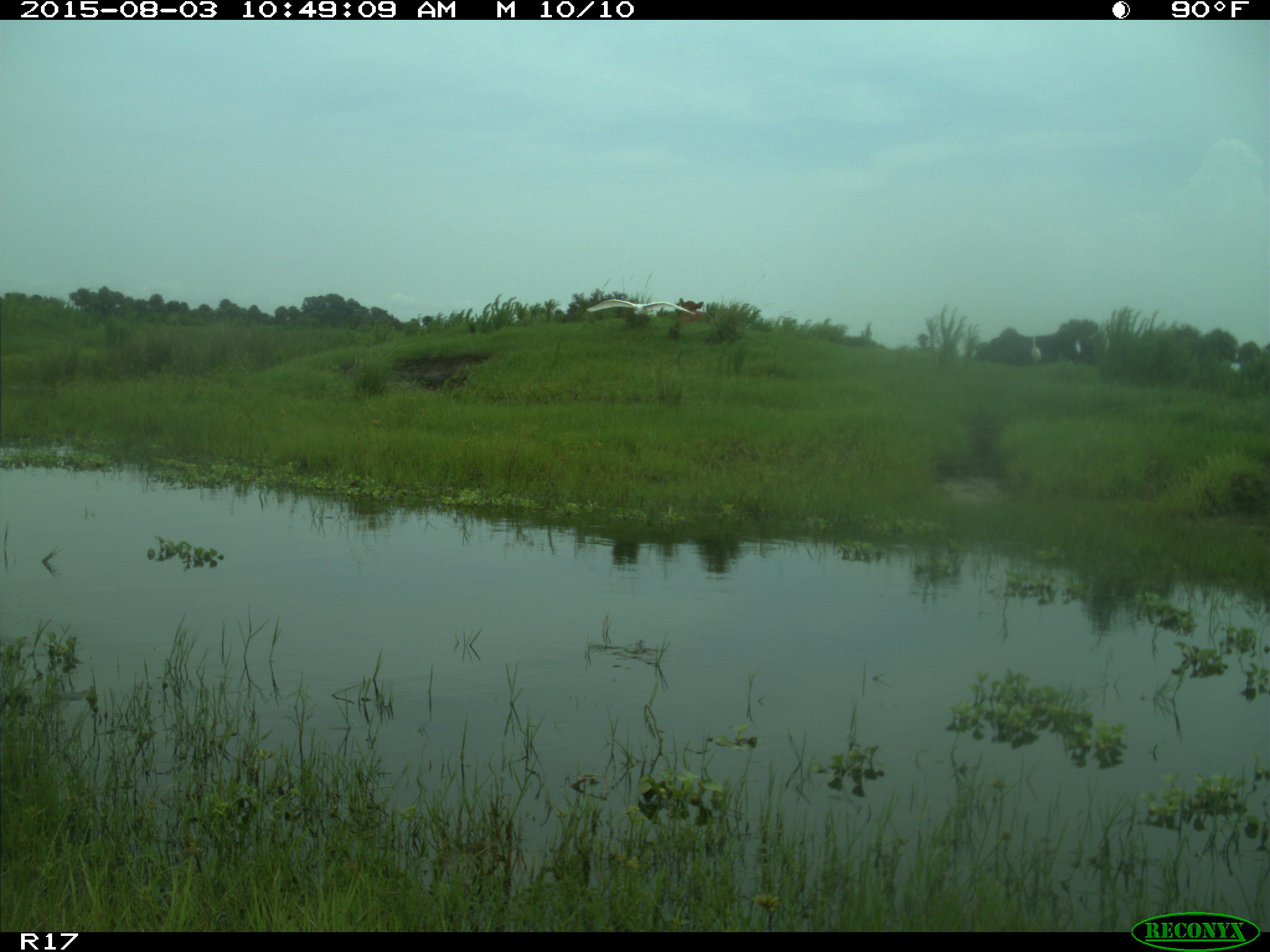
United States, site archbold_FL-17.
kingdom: Animalia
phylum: Chordata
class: Mammalia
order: Artiodactyla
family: Bovidae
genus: Bos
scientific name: Bos taurus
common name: domestic cow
Bos taurus (domestic cow).